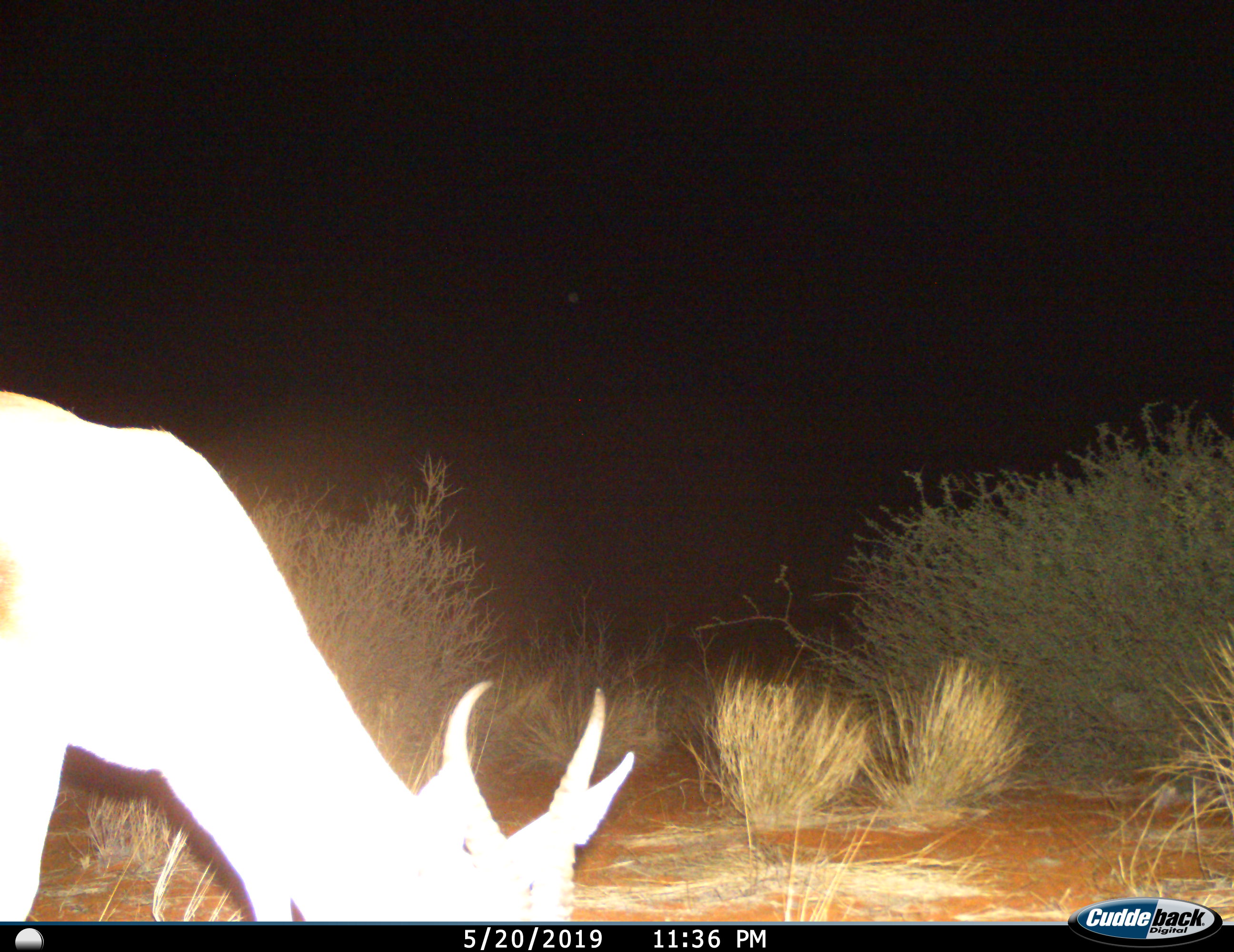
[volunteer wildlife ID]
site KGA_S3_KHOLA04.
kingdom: Animalia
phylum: Chordata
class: Mammalia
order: Artiodactyla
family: Bovidae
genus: Antidorcas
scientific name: Antidorcas marsupialis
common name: springbok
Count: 1.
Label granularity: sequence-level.